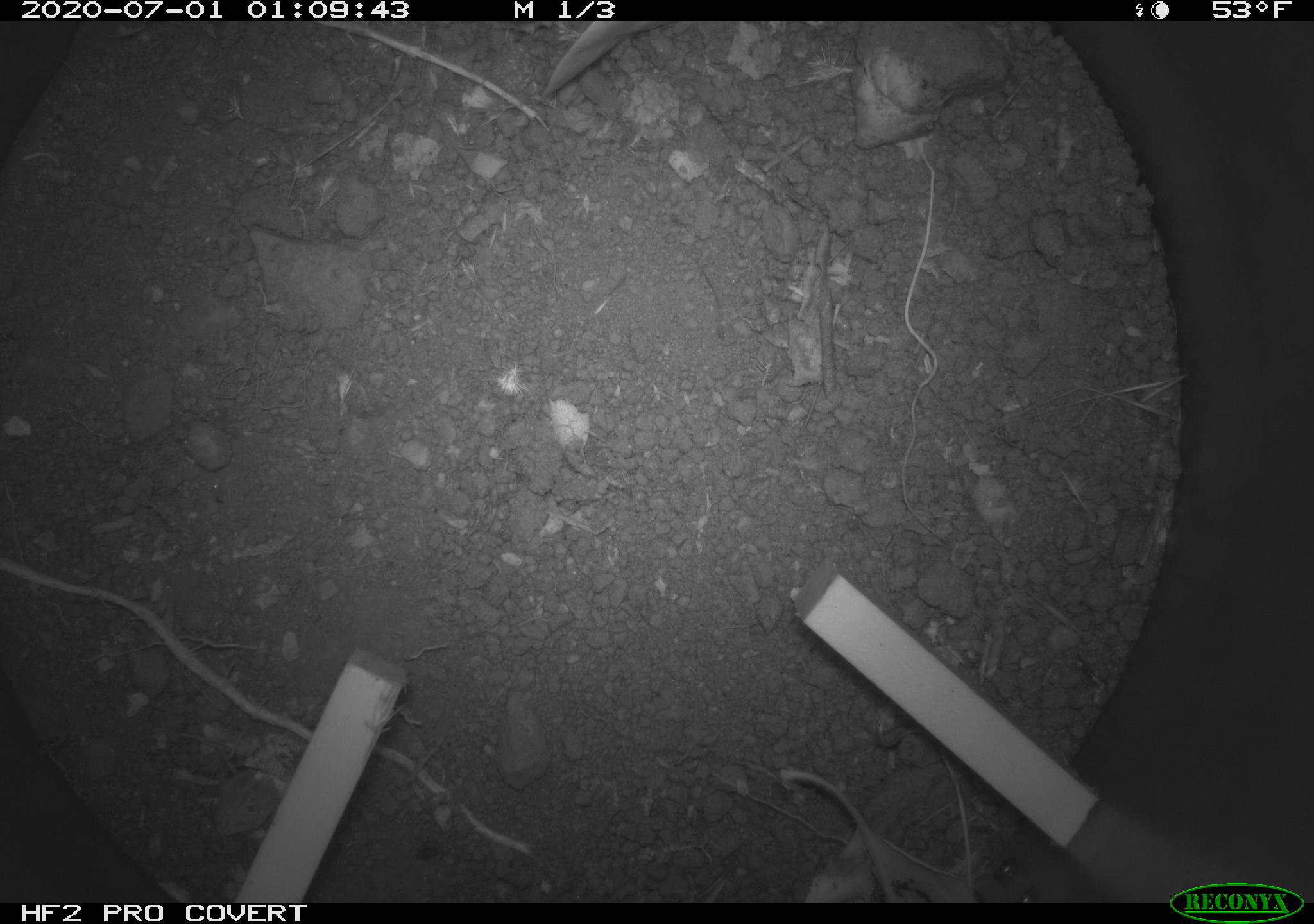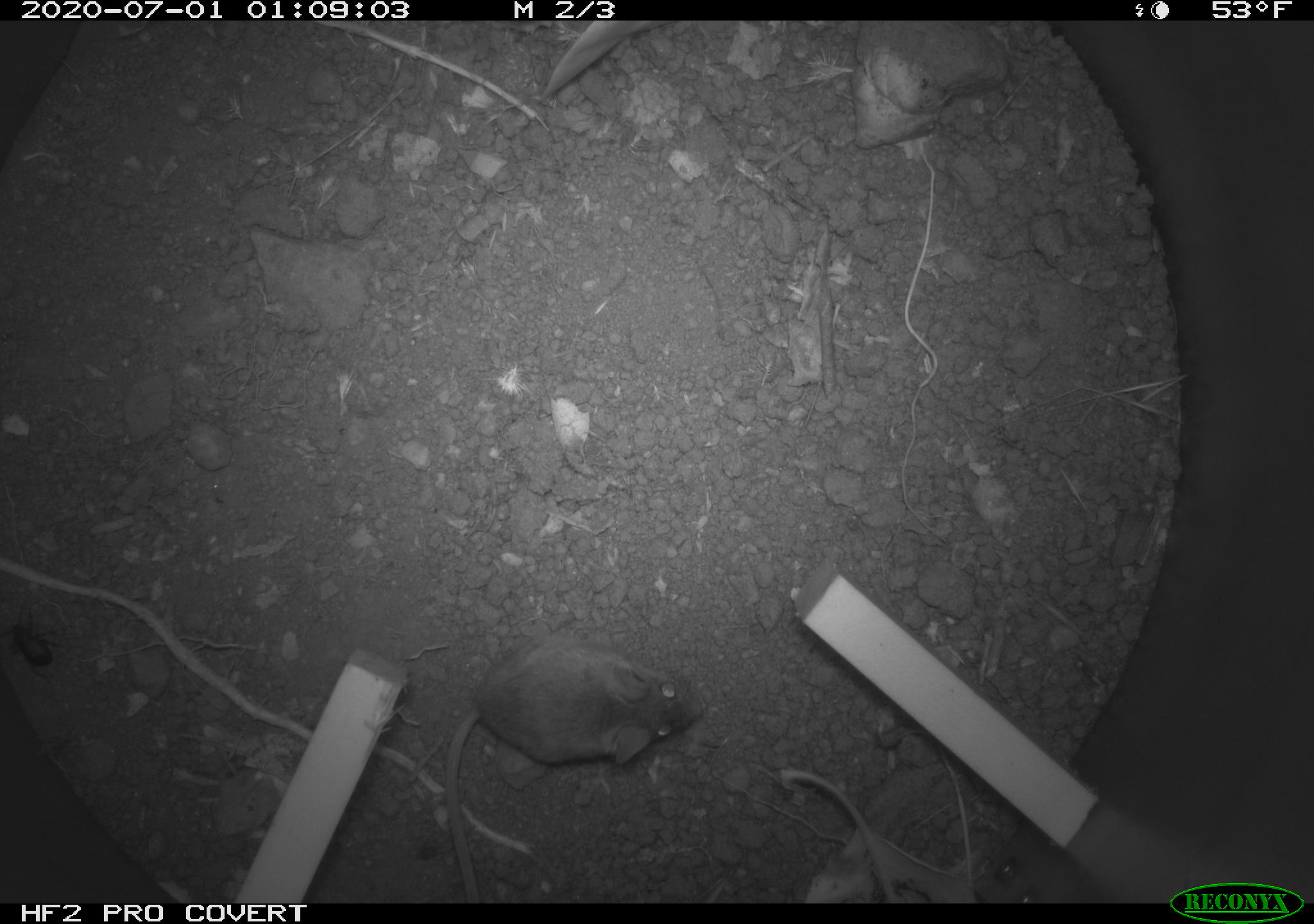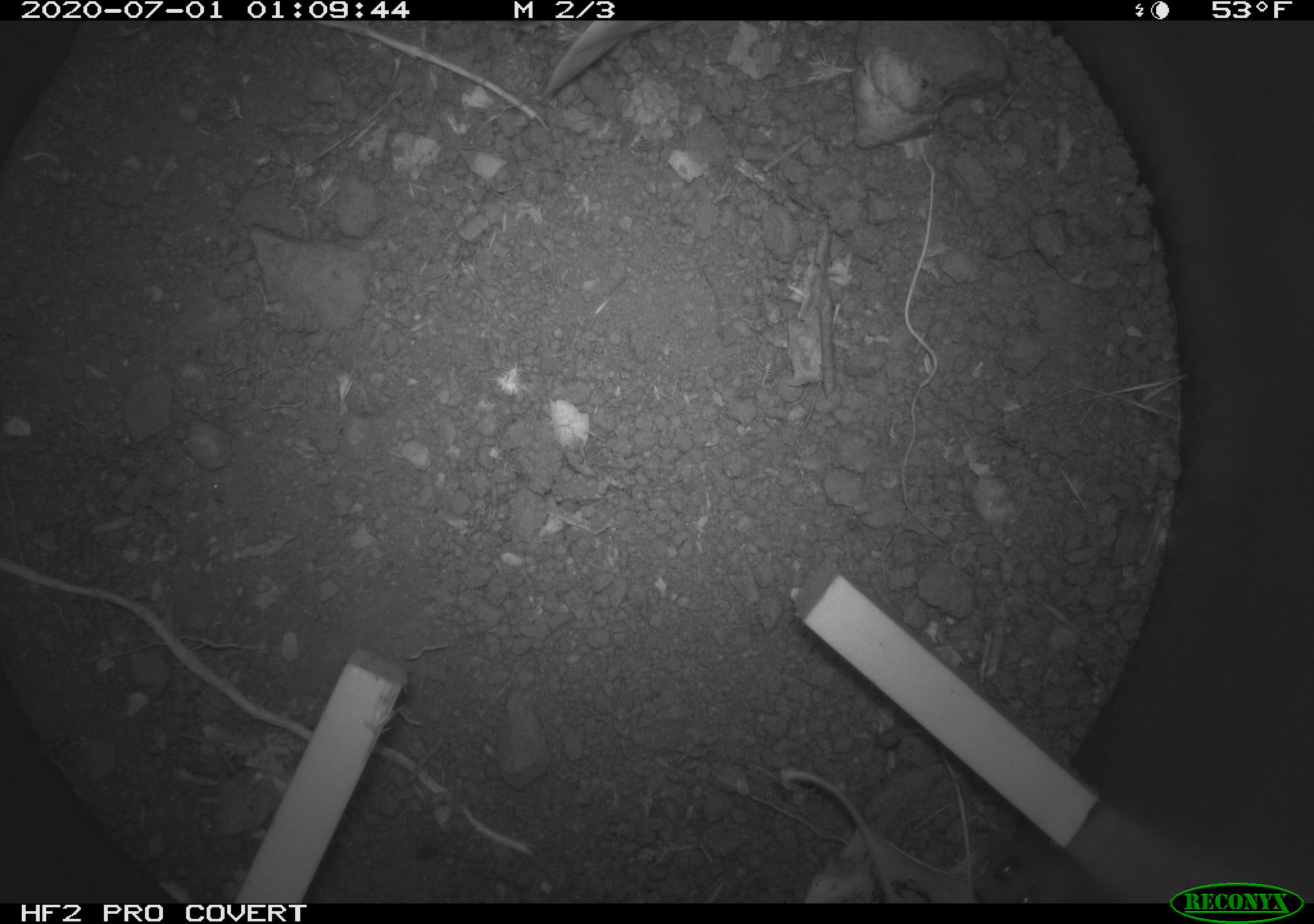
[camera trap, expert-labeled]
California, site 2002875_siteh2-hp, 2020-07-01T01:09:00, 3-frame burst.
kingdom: Animalia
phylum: Chordata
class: Mammalia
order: Rodentia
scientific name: Rodentia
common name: rodent